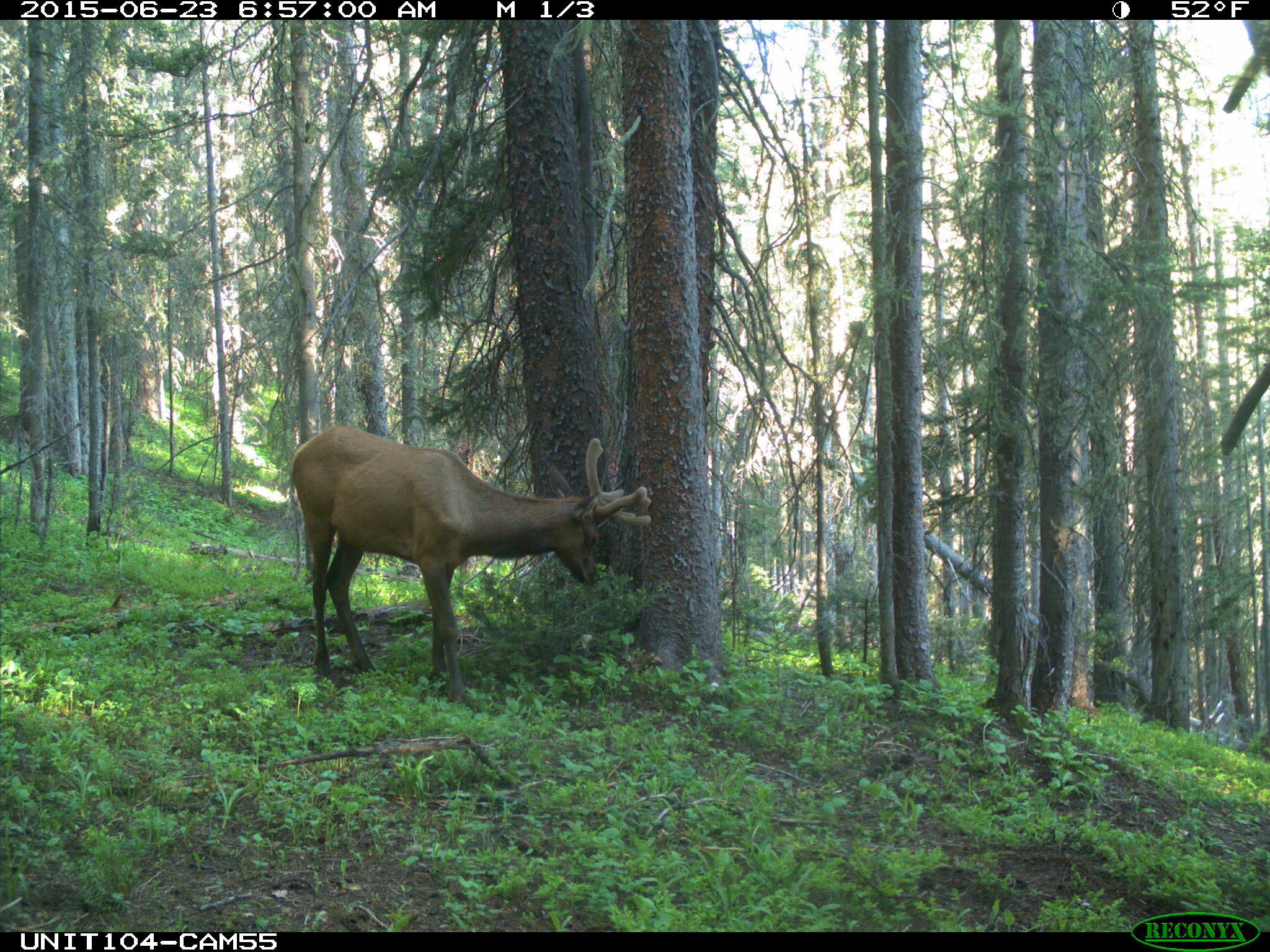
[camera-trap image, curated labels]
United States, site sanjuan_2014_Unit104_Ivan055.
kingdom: Animalia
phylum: Chordata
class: Mammalia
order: Artiodactyla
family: Cervidae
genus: Cervus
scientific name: Cervus elaphus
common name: red deer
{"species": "Cervus elaphus (red deer)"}